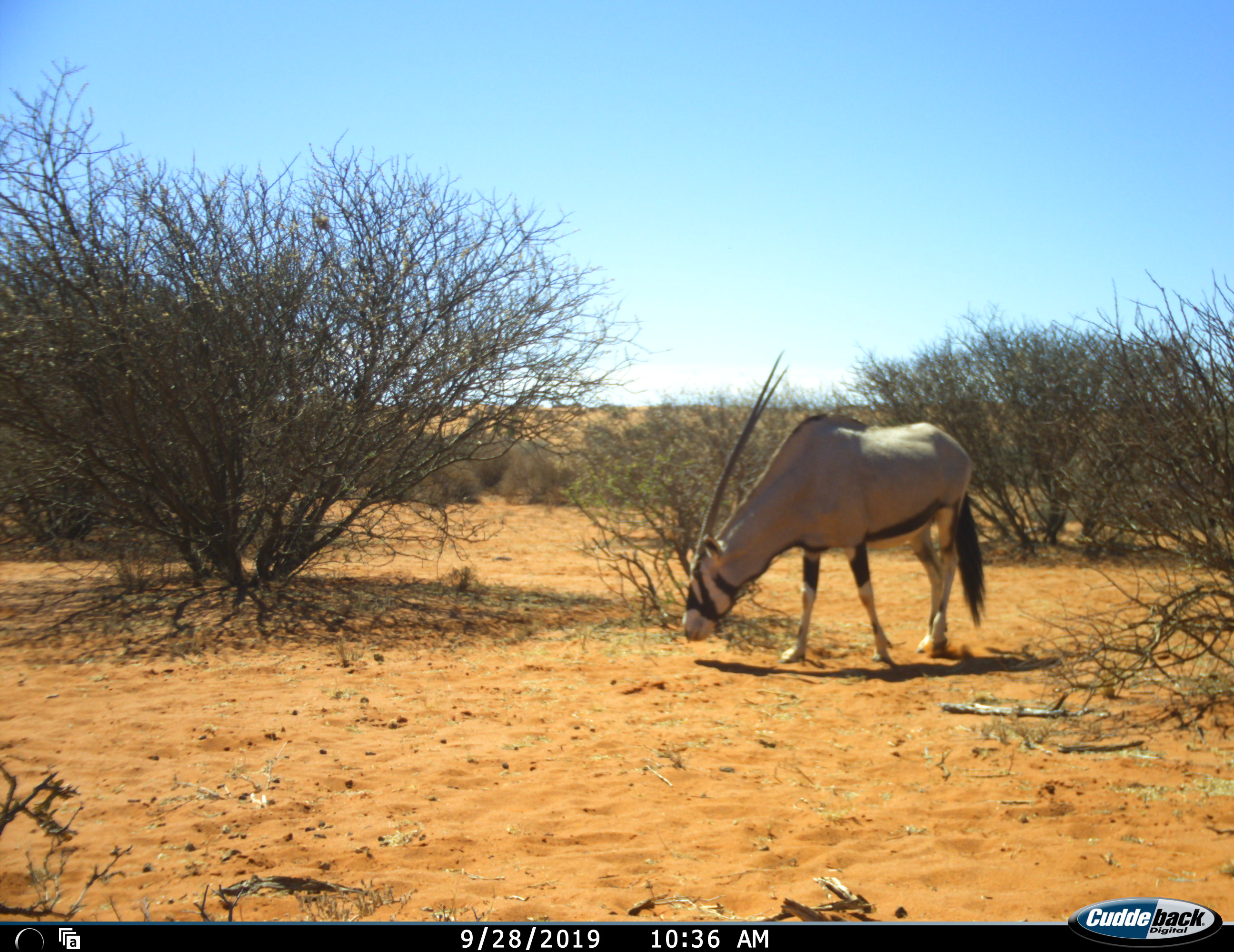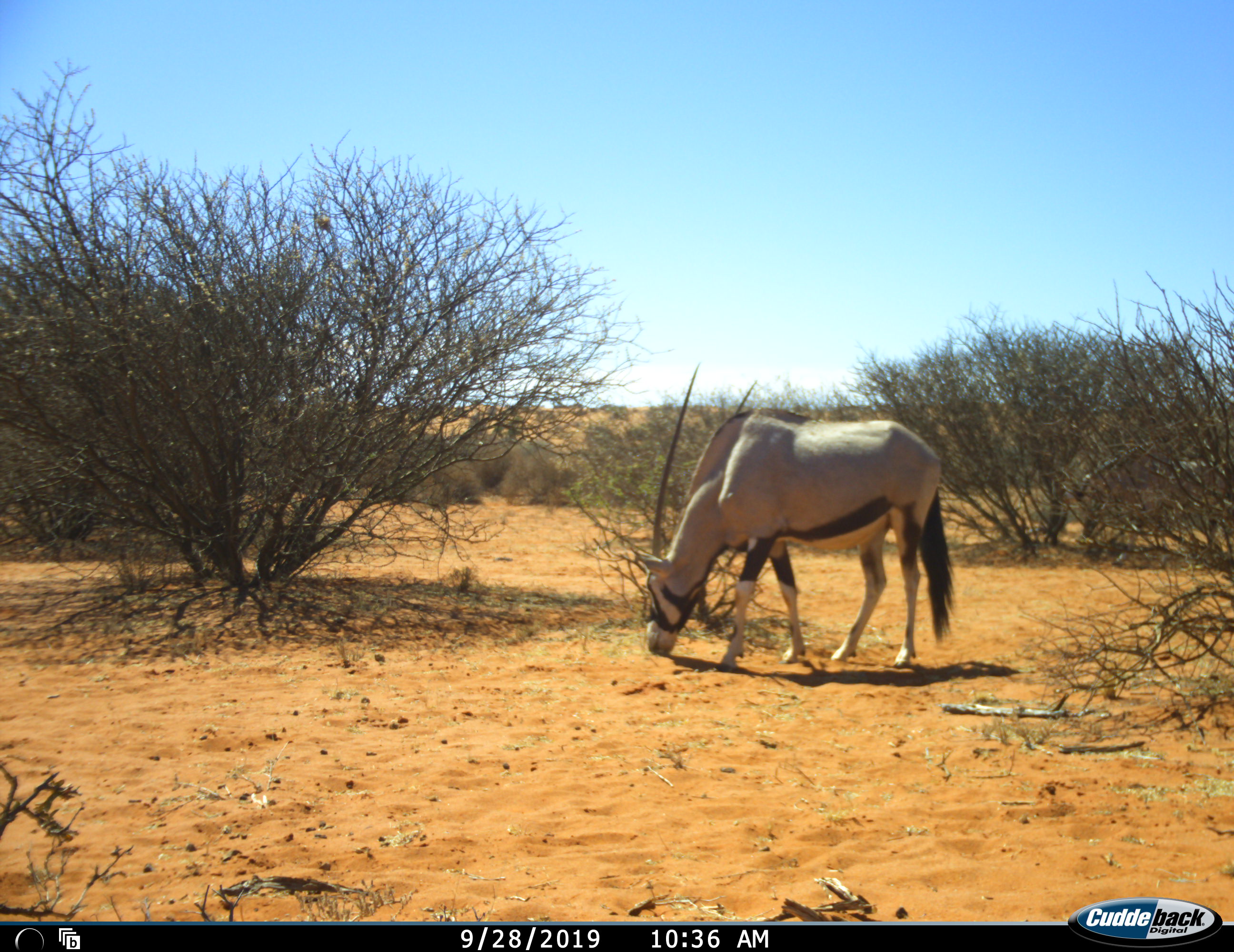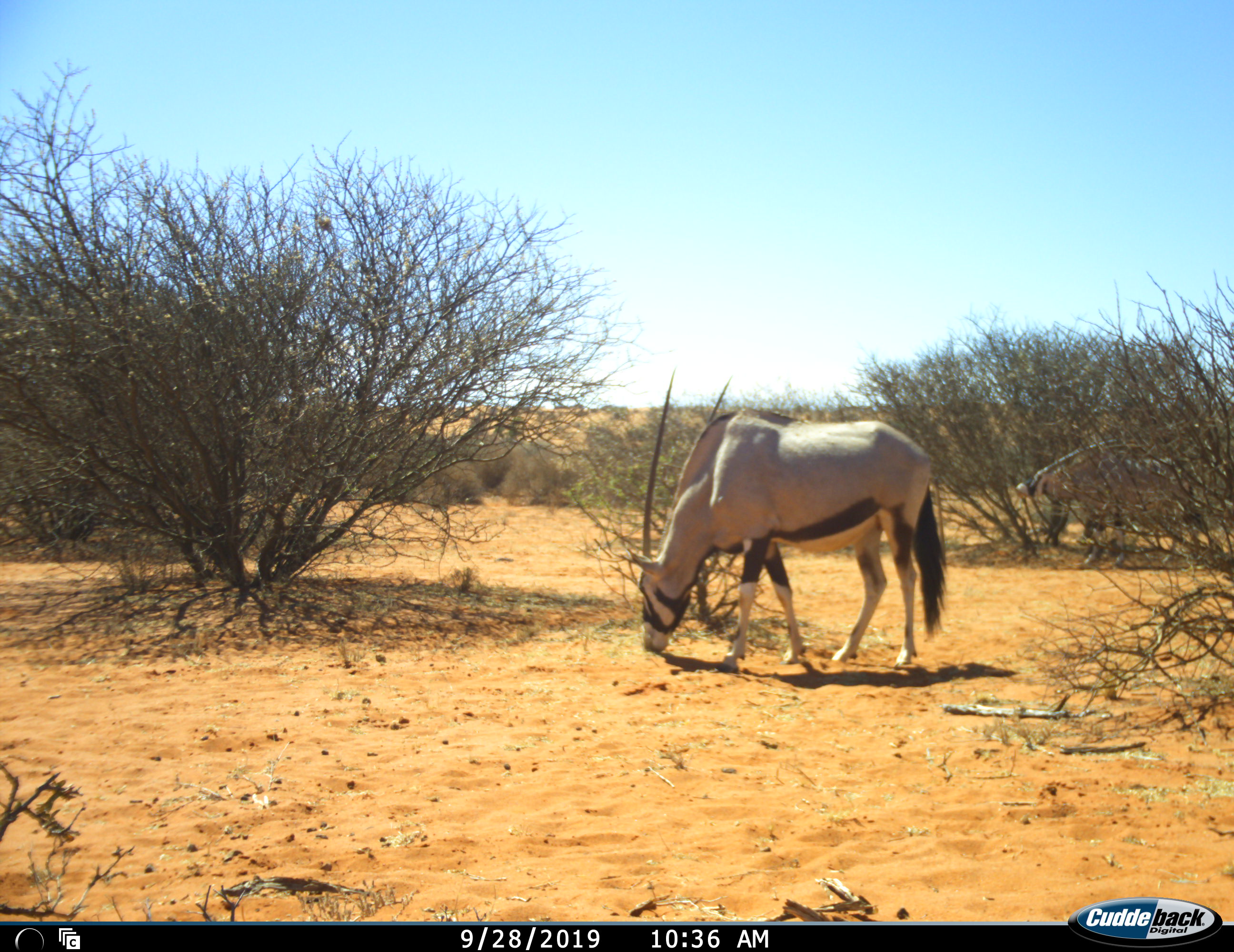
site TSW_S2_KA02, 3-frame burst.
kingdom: Animalia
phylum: Chordata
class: Mammalia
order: Artiodactyla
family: Bovidae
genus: Oryx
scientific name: Oryx gazella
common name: gemsbok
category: oryx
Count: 2.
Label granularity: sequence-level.